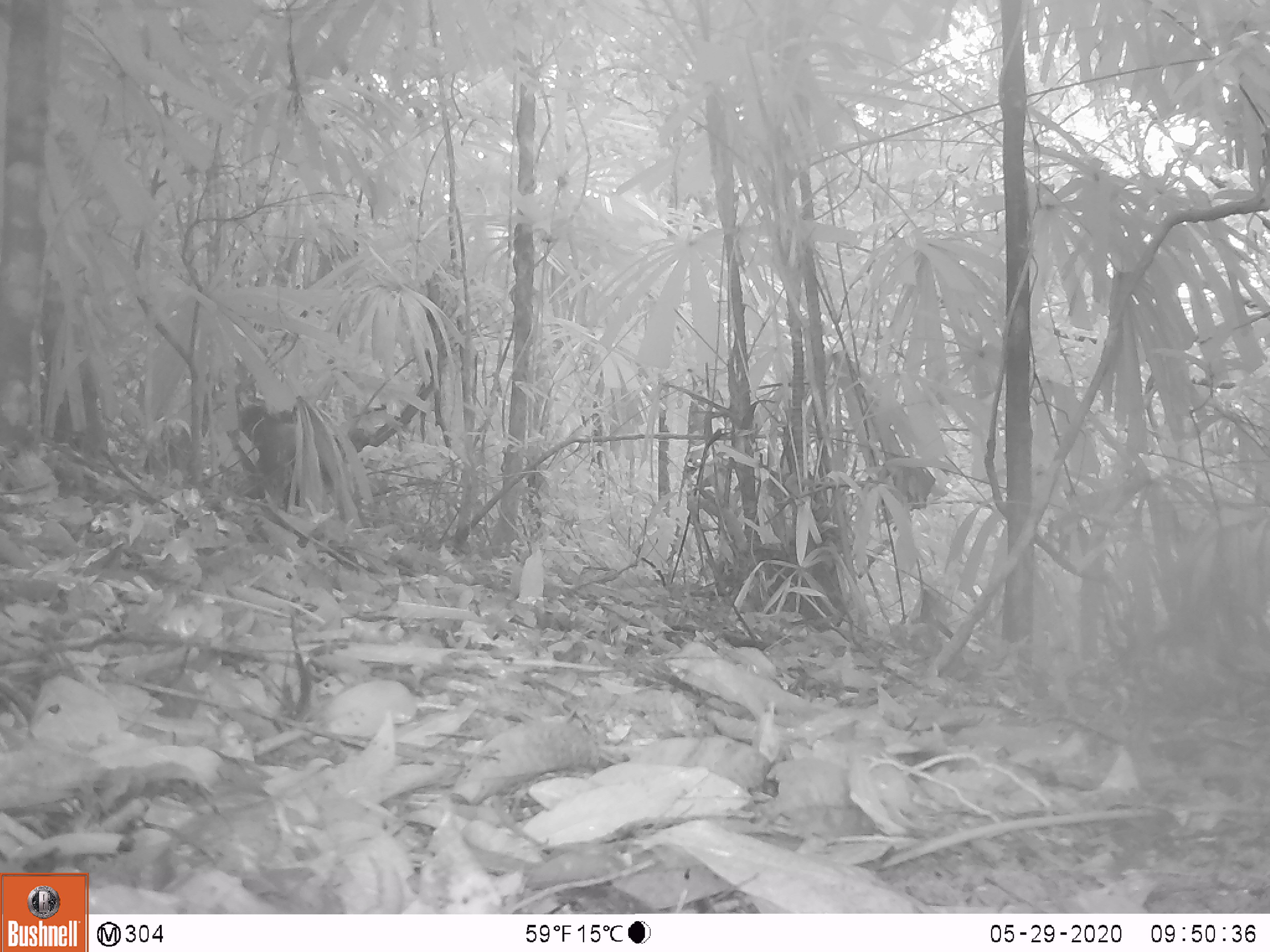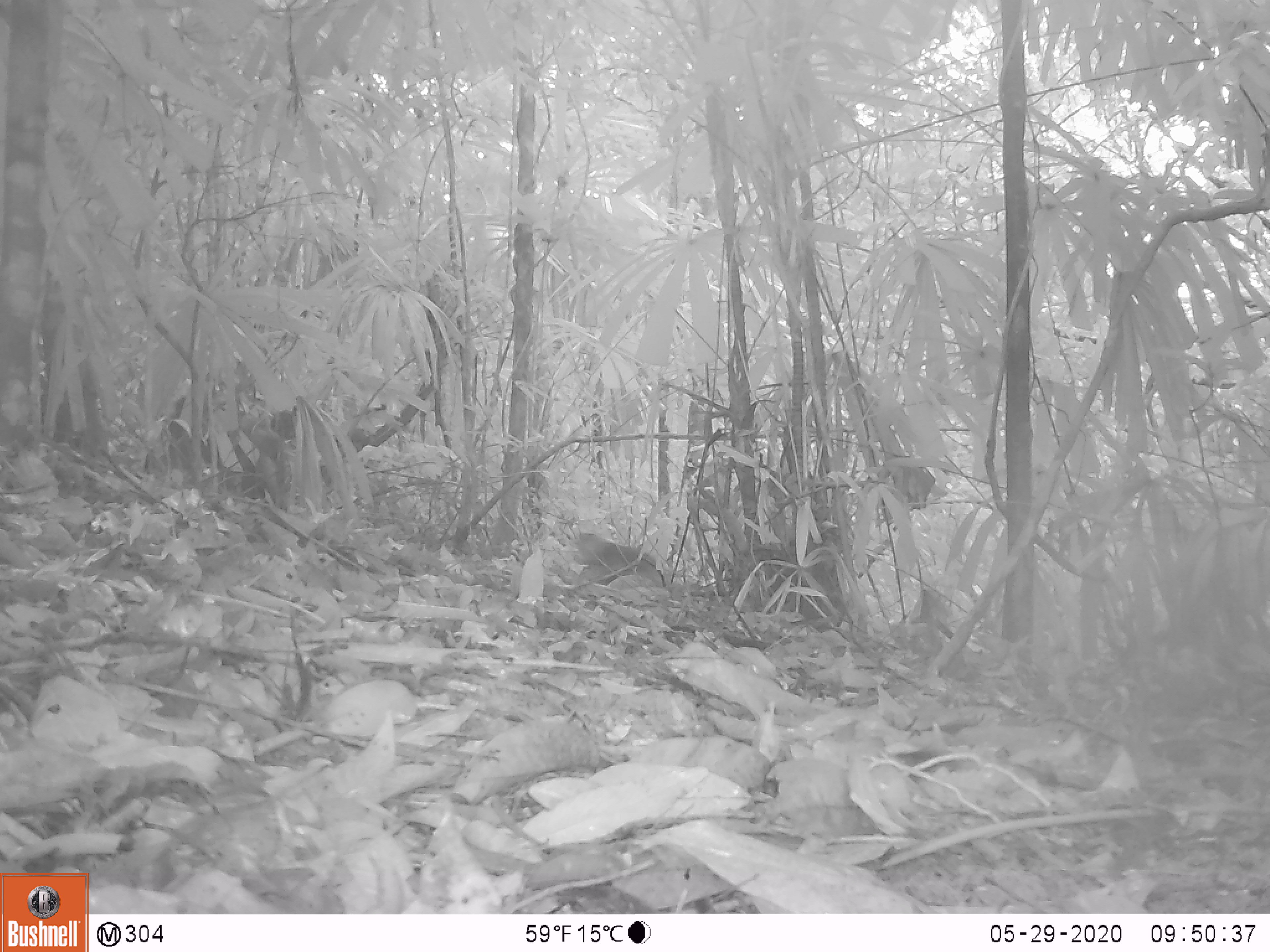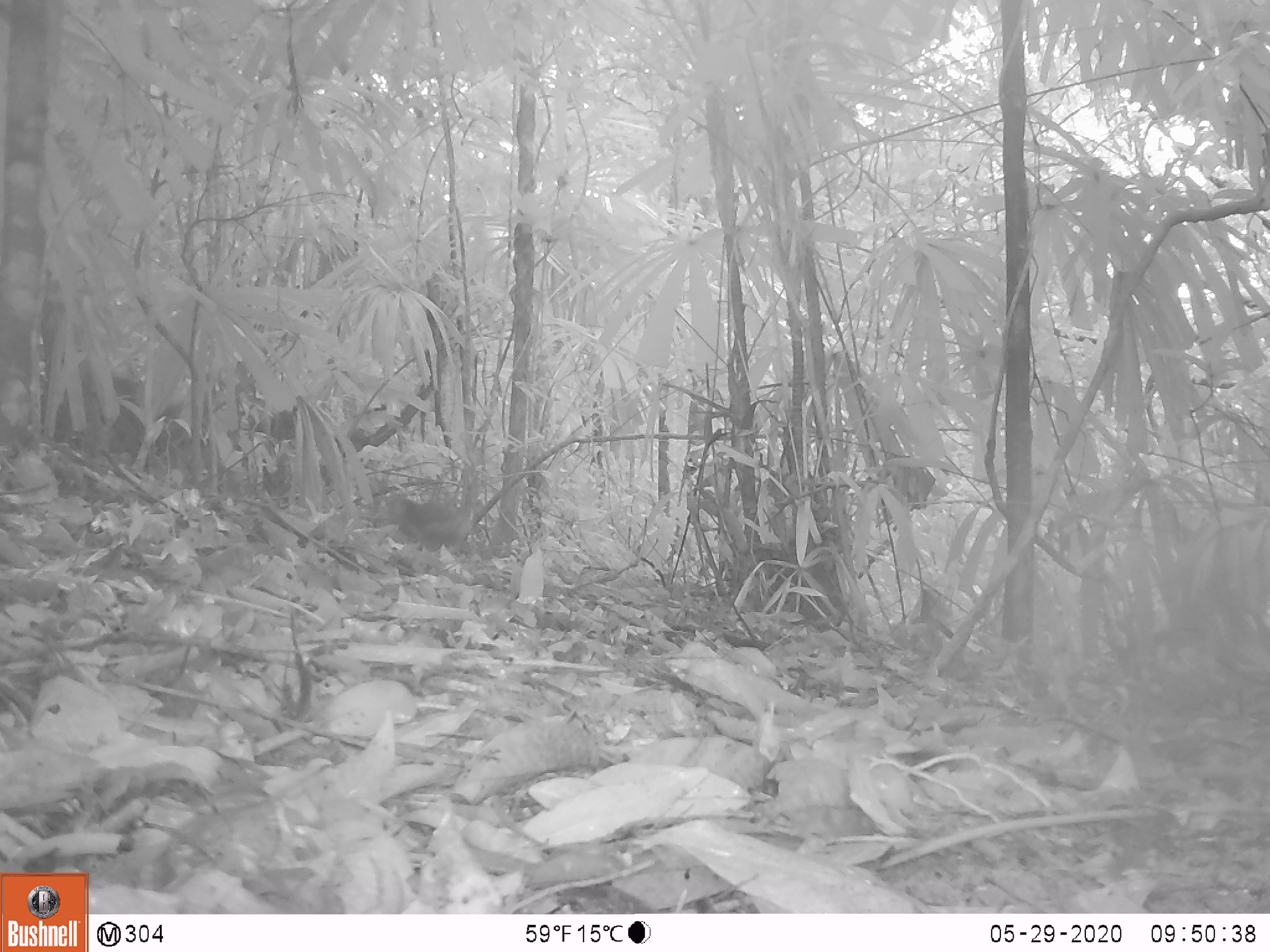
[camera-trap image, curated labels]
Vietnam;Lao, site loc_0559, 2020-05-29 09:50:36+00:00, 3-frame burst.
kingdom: Animalia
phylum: Chordata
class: Mammalia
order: Primates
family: Cercopithecidae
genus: Macaca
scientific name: Macaca arctoides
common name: stump-tailed macaque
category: stump tailed macaque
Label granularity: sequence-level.